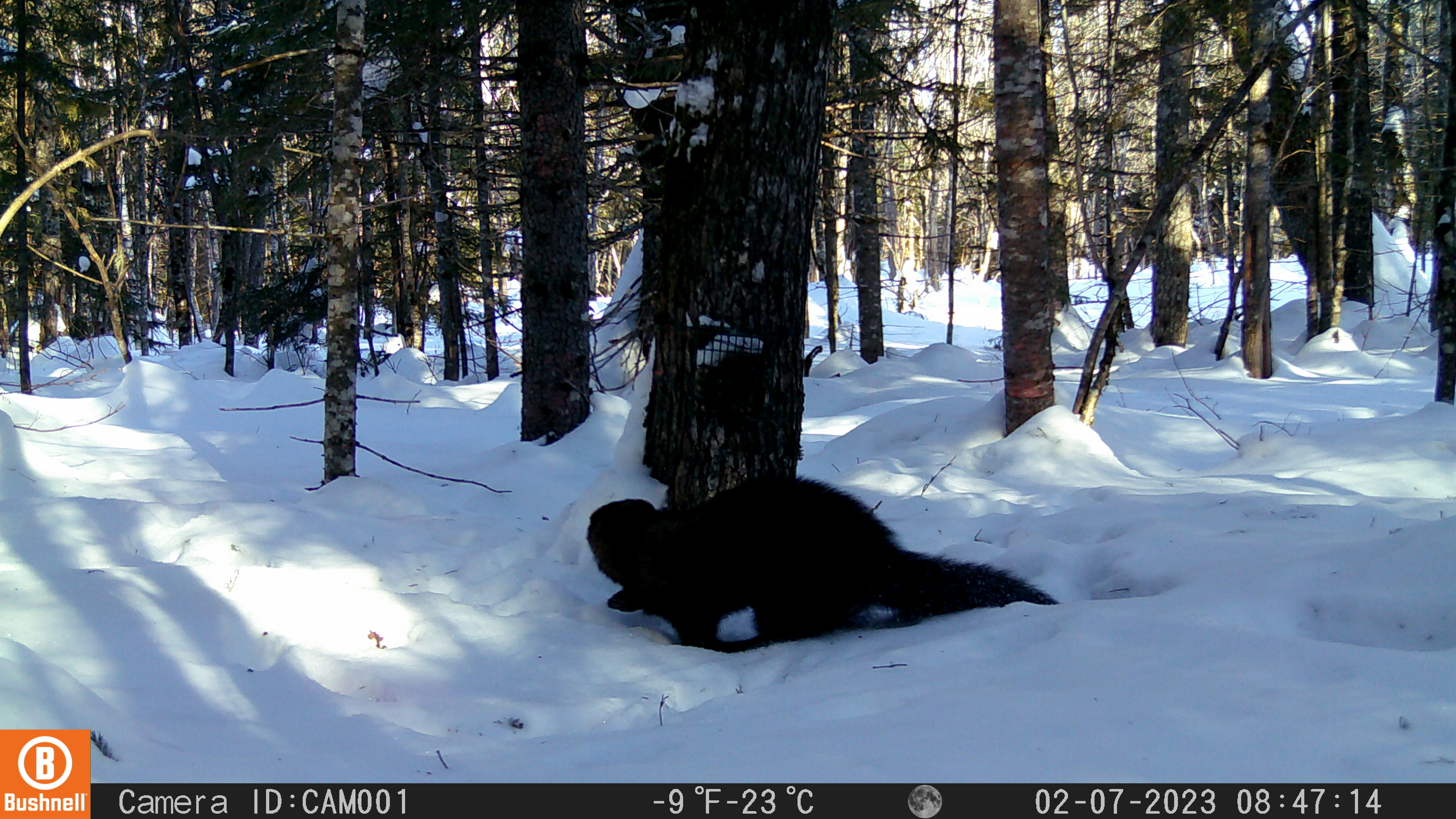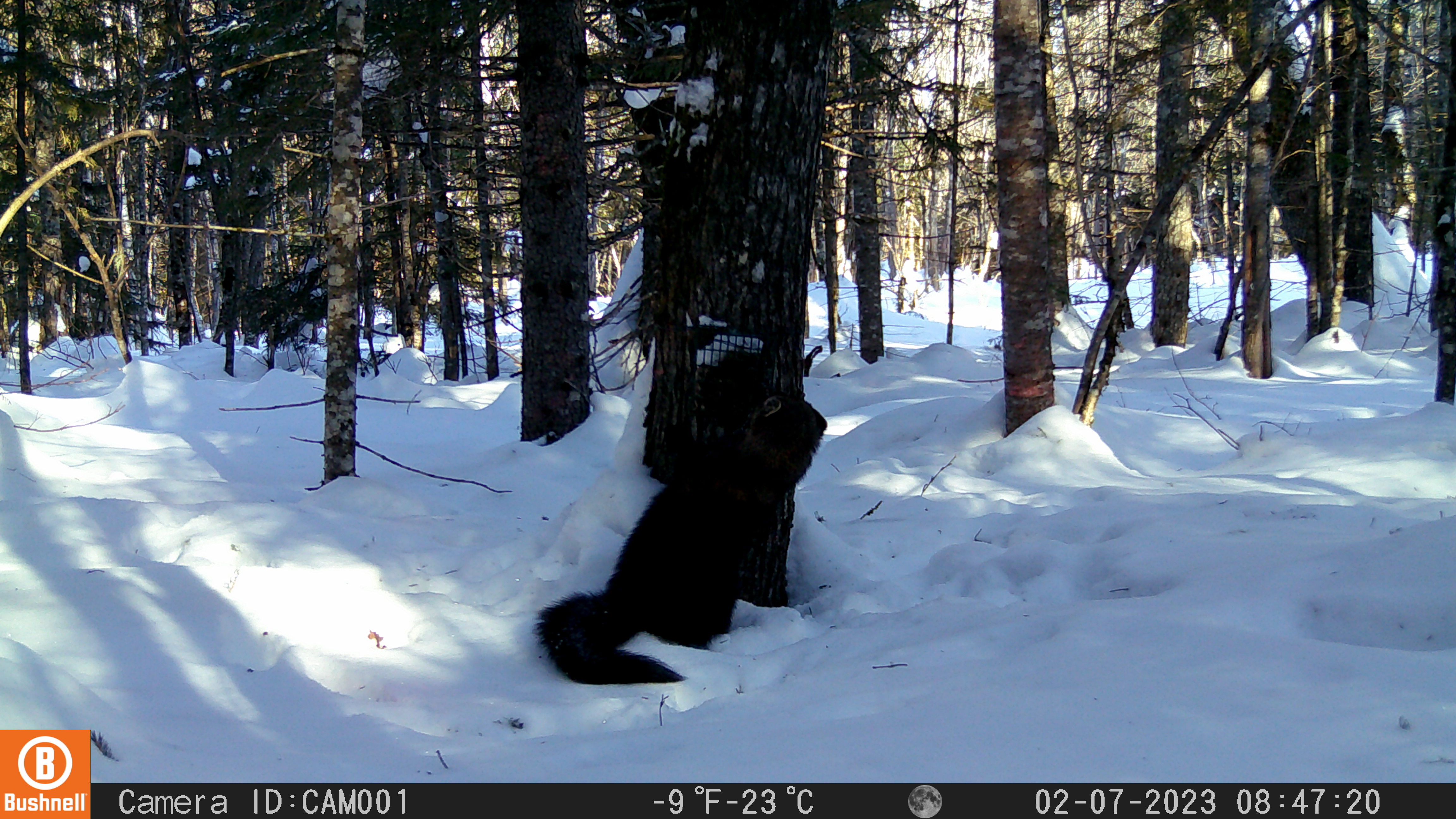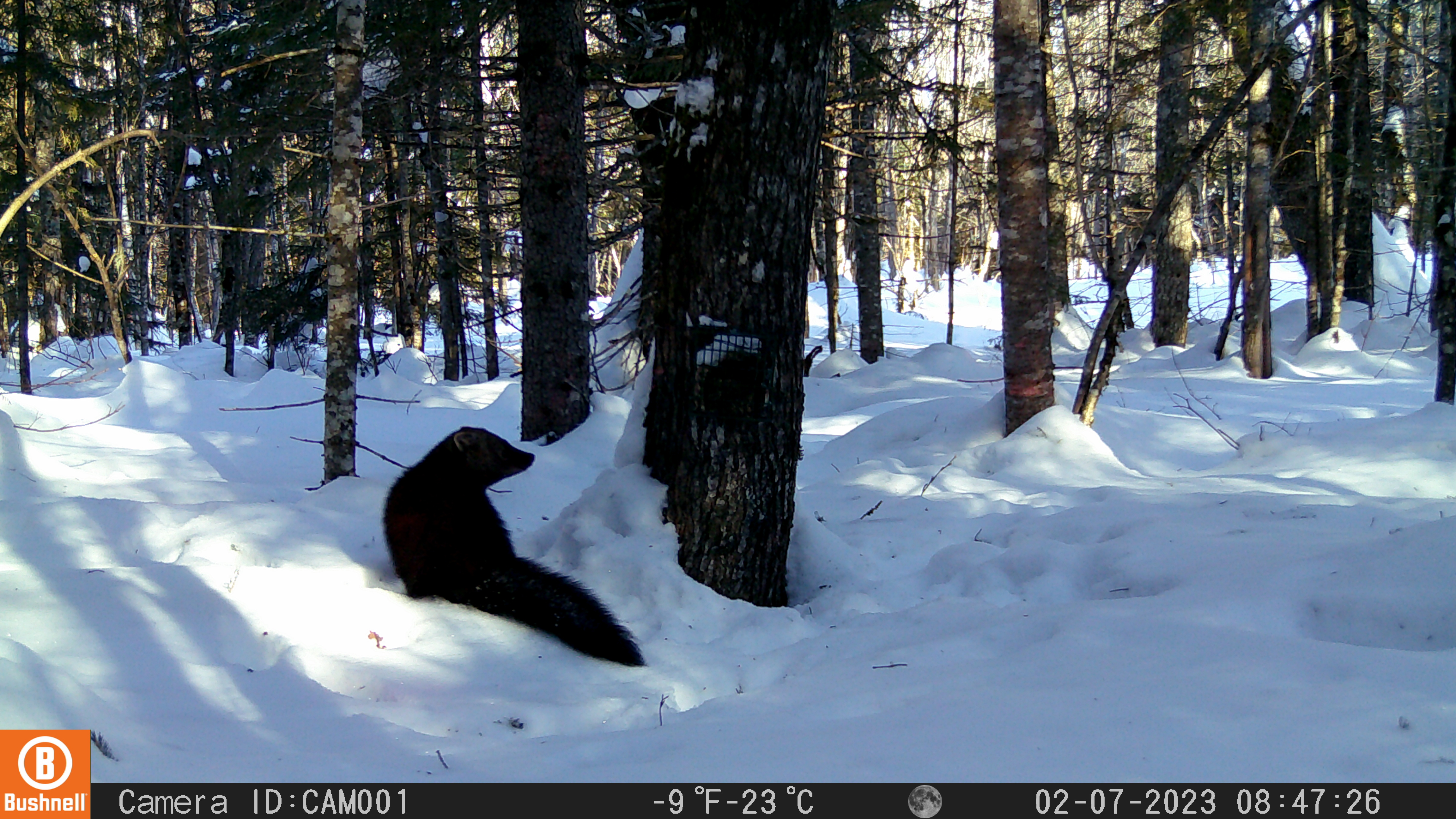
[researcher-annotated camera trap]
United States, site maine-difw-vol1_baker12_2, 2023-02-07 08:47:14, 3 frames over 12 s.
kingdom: Animalia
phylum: Chordata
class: Mammalia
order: Carnivora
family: Mustelidae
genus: Pekania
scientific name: Pekania pennanti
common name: fisher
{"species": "fisher (Pekania pennanti)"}